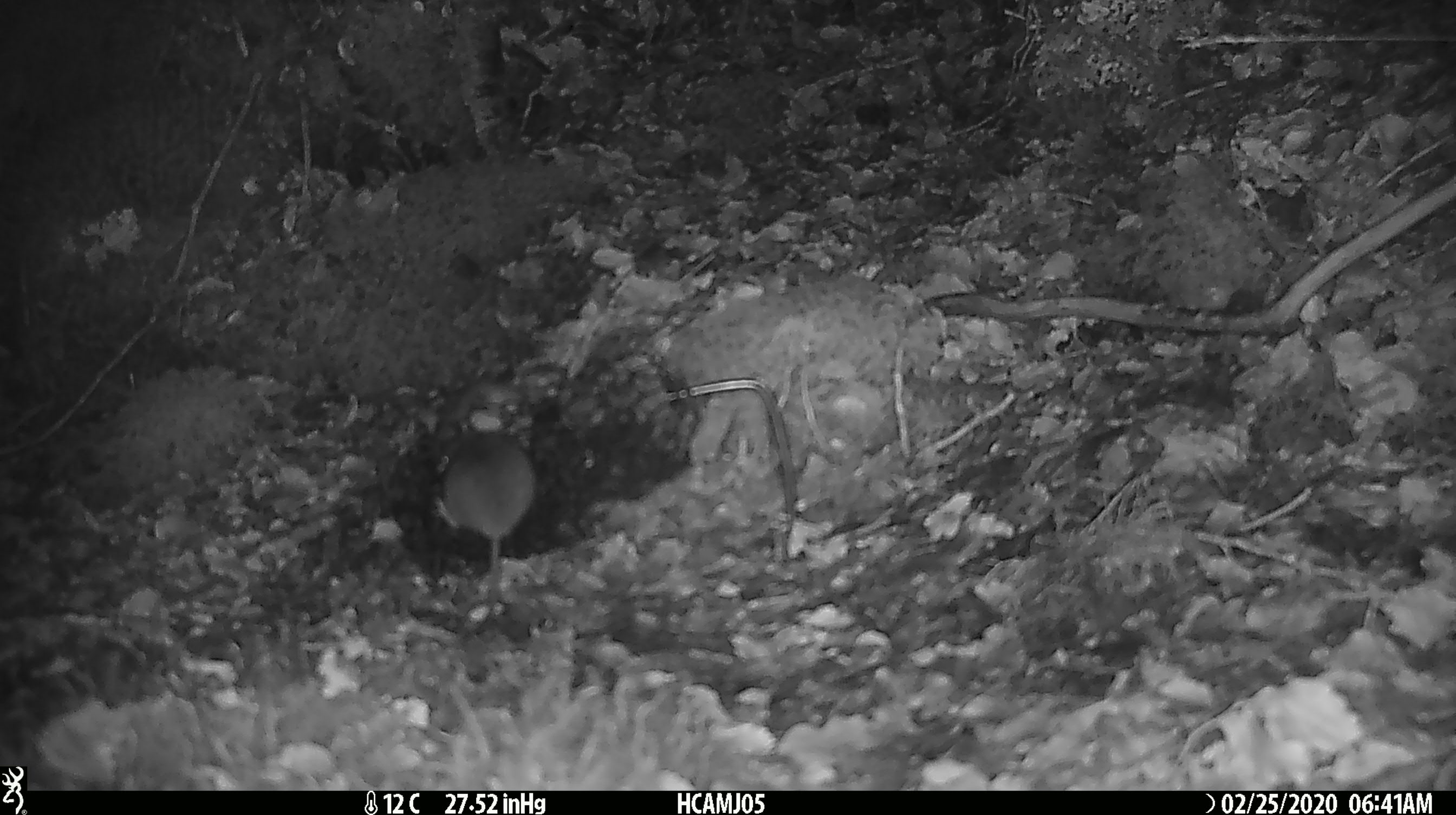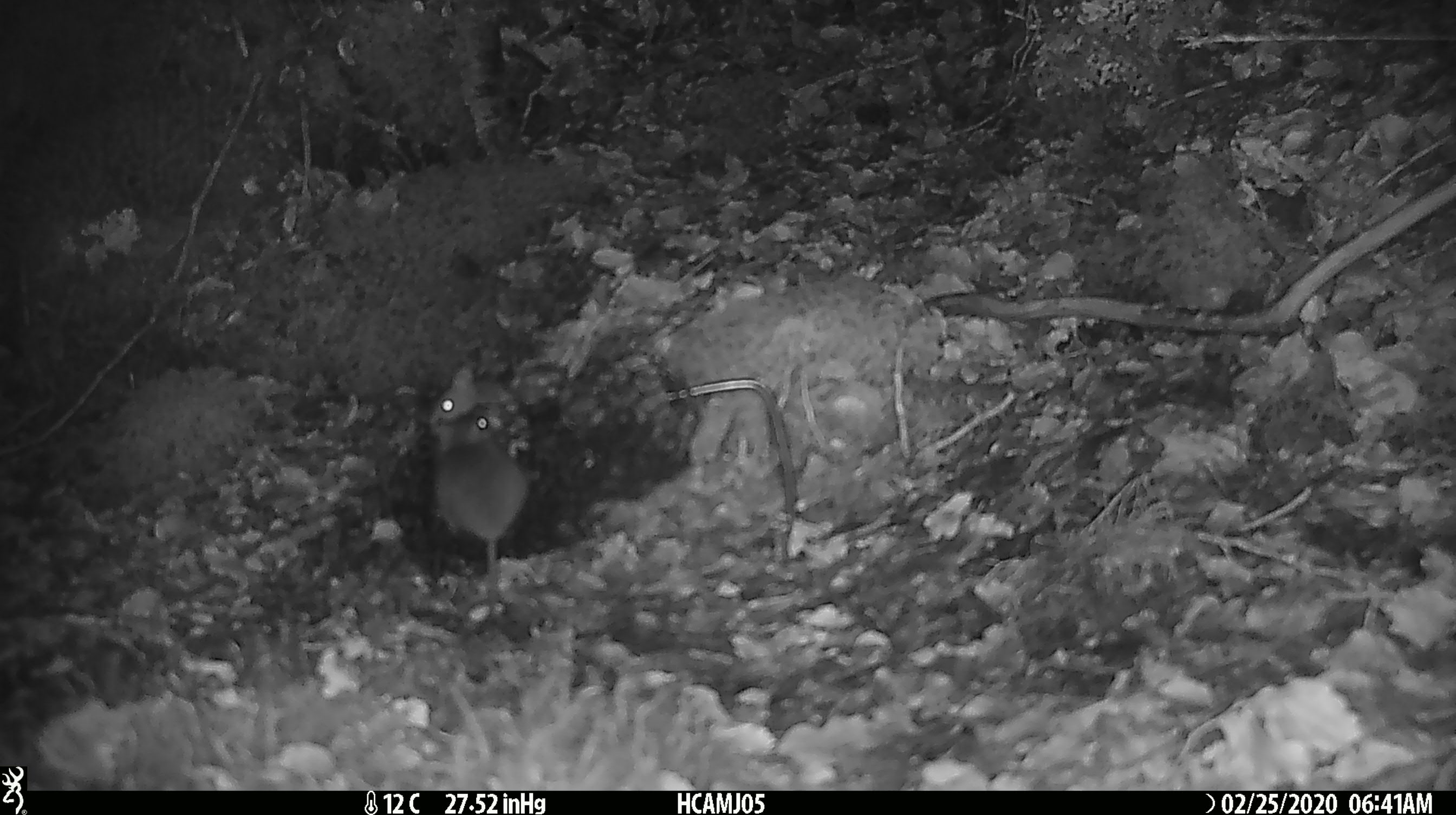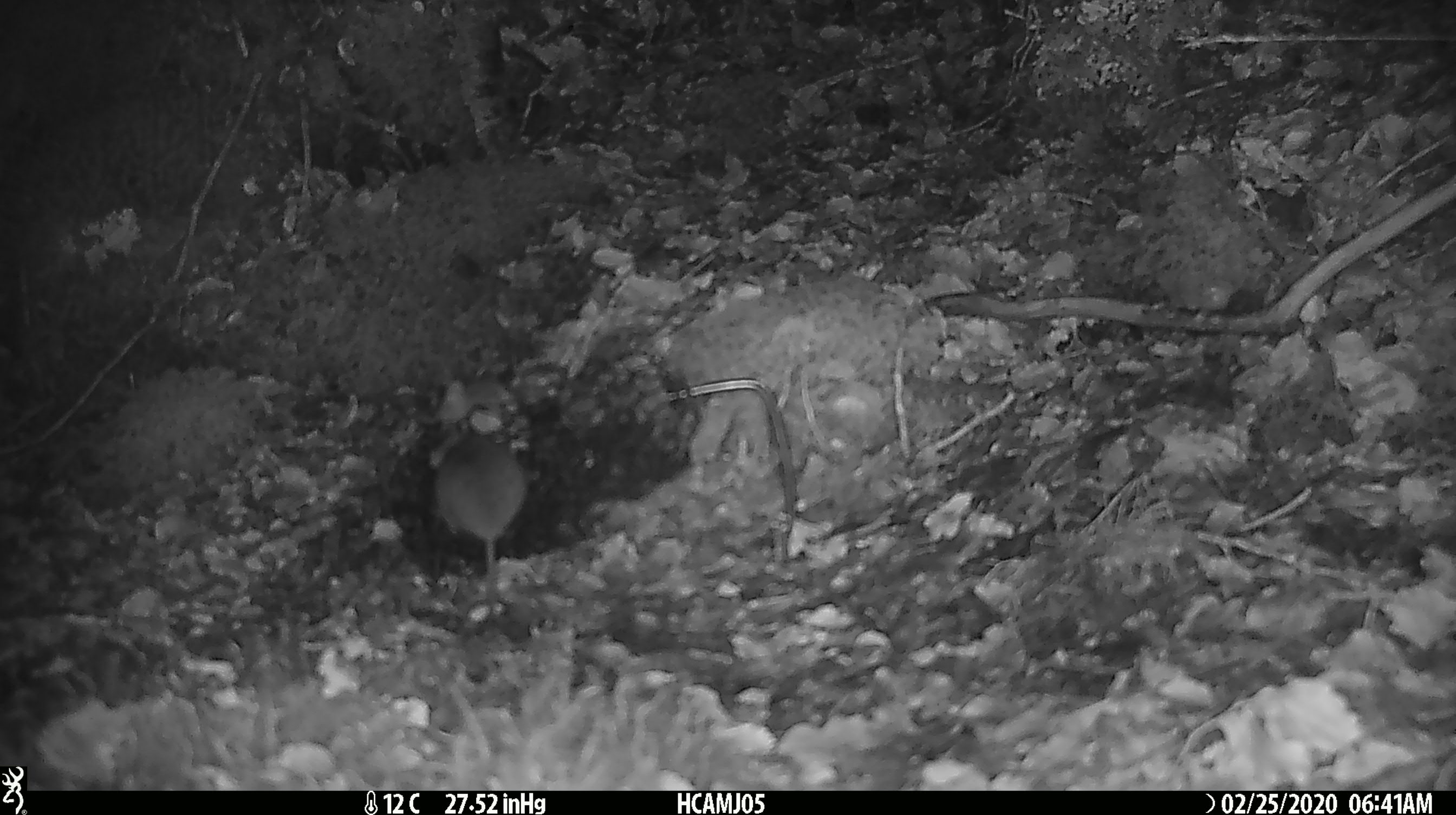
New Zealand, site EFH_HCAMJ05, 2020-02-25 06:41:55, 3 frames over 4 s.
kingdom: Animalia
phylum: Chordata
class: Mammalia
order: Rodentia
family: Muridae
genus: Mus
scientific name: Mus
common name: mouse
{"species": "mouse (Mus)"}